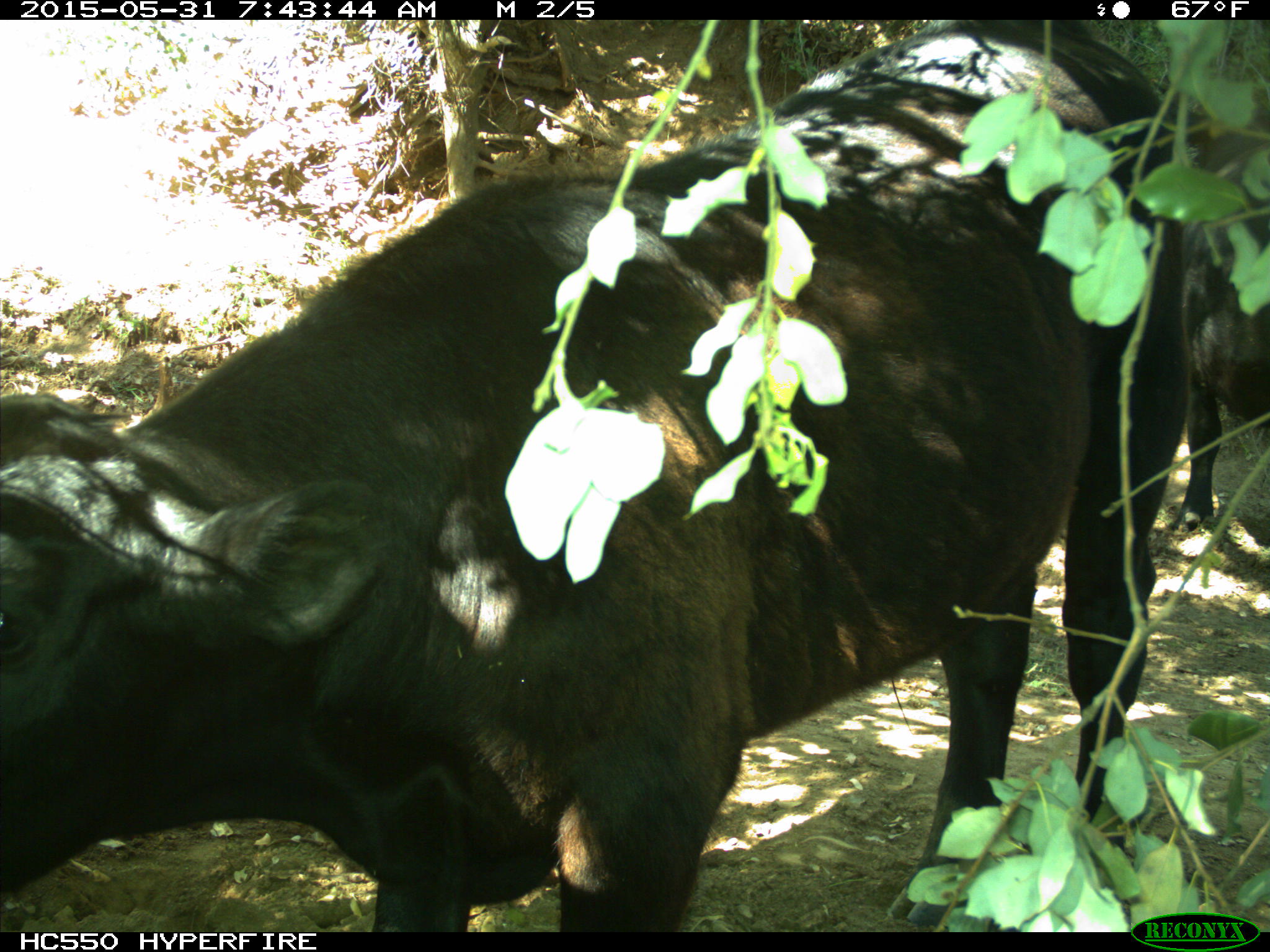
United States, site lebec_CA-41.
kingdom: Animalia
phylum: Chordata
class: Mammalia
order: Artiodactyla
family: Bovidae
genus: Bos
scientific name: Bos taurus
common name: domestic cow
Bos taurus (domestic cow).